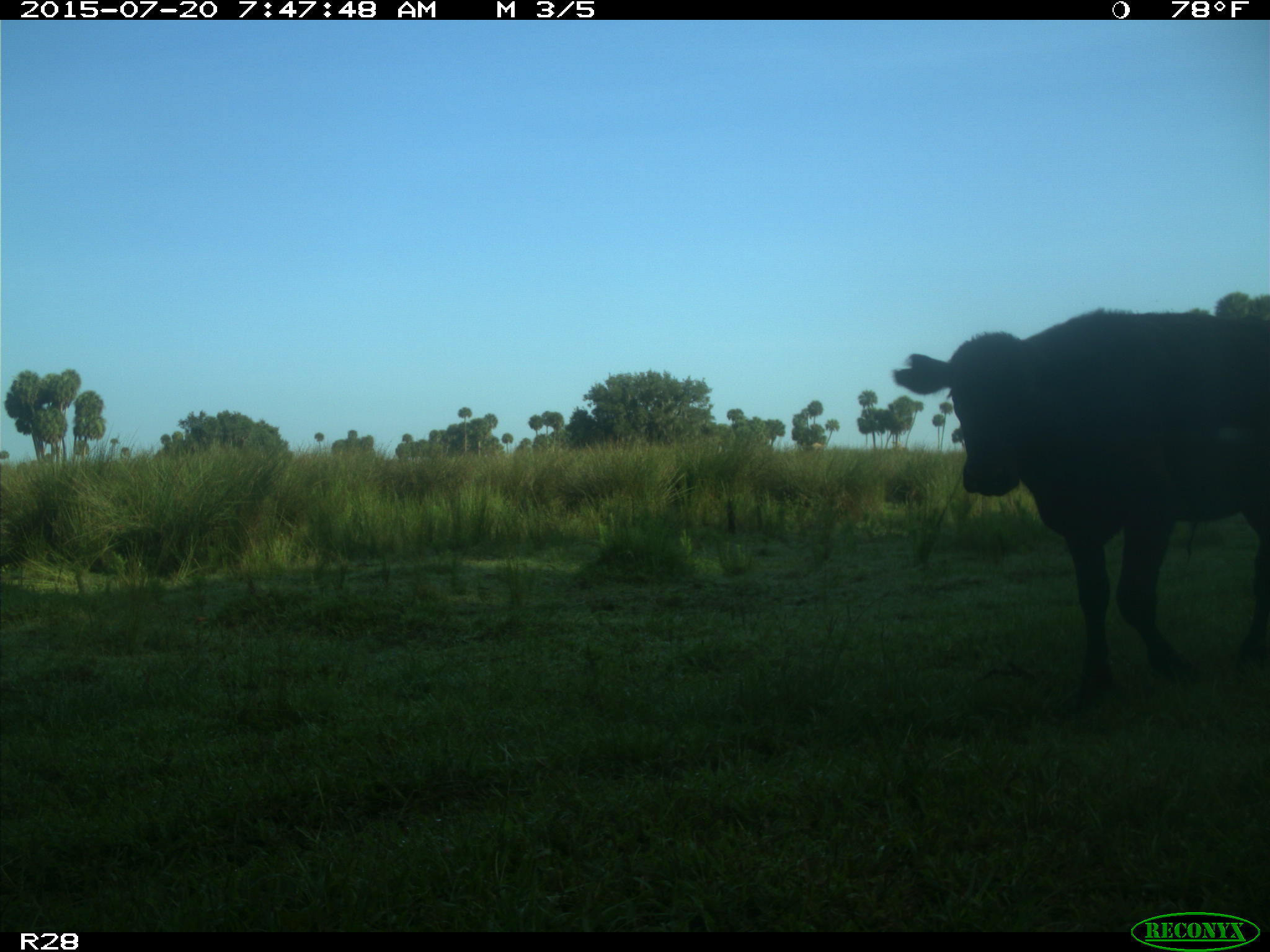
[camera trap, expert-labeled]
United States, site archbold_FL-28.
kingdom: Animalia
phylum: Chordata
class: Mammalia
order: Artiodactyla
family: Bovidae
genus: Bos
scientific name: Bos taurus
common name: domestic cow